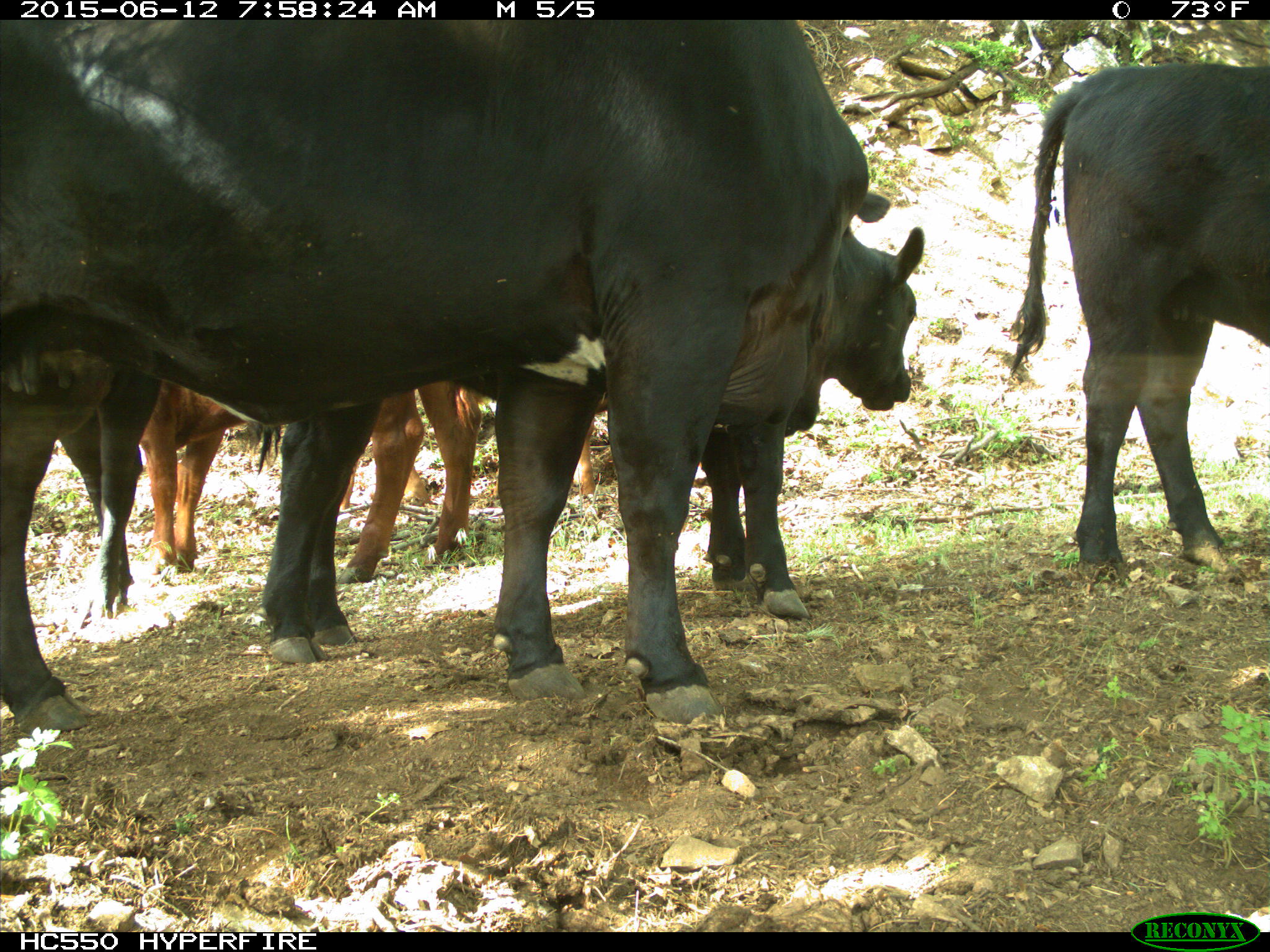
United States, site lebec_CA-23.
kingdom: Animalia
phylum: Chordata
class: Mammalia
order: Artiodactyla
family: Bovidae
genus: Bos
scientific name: Bos taurus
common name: domestic cow